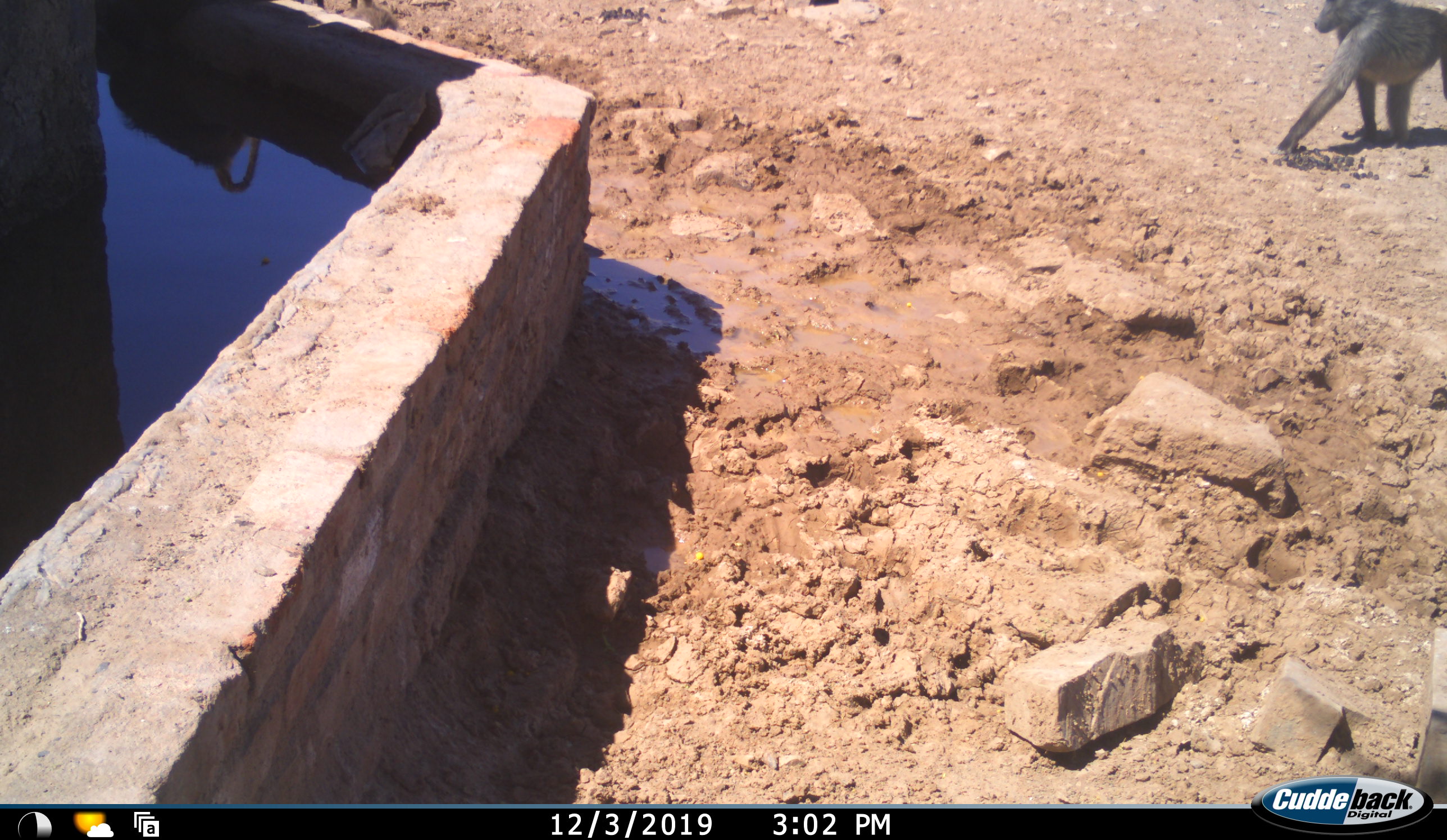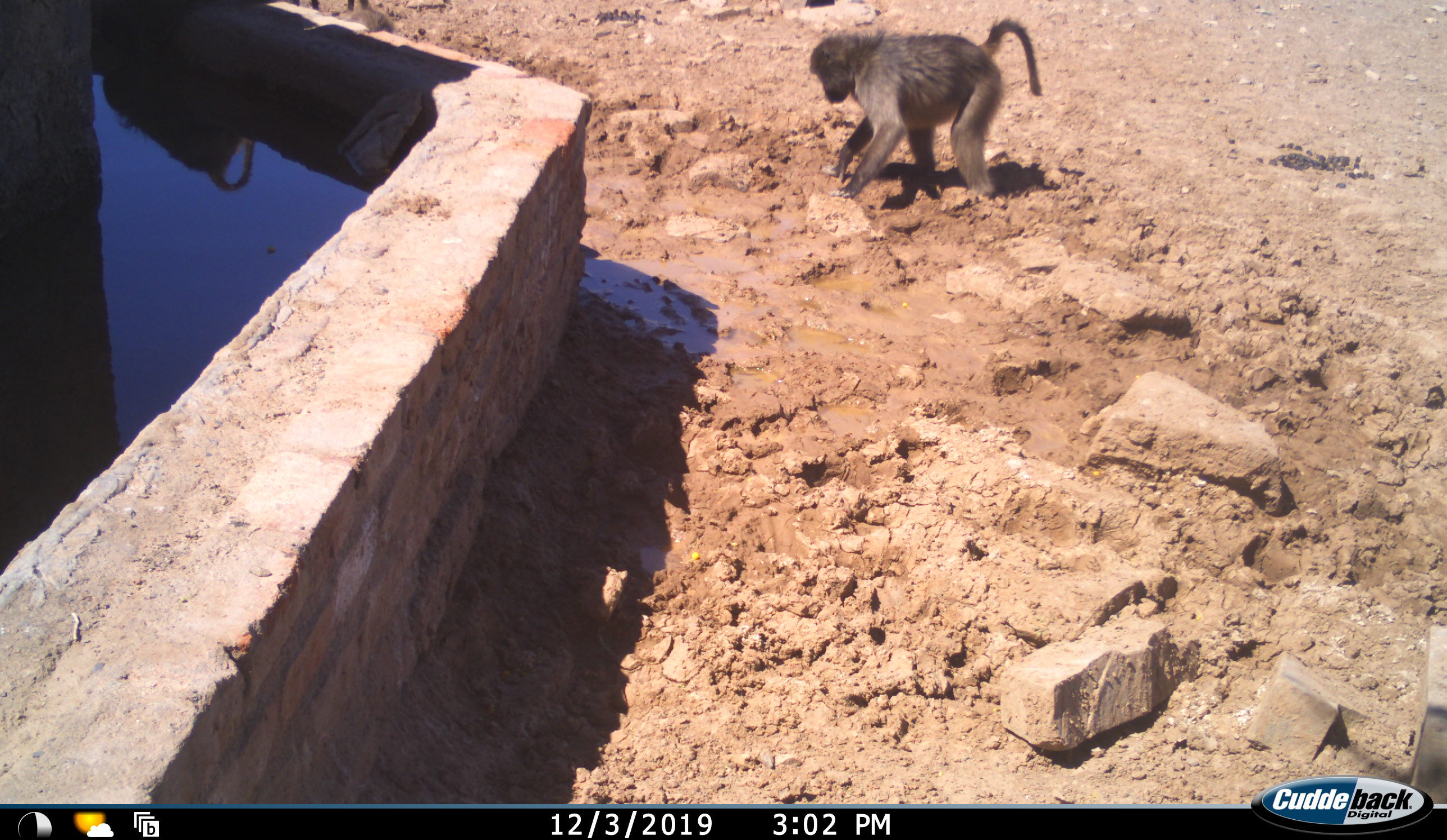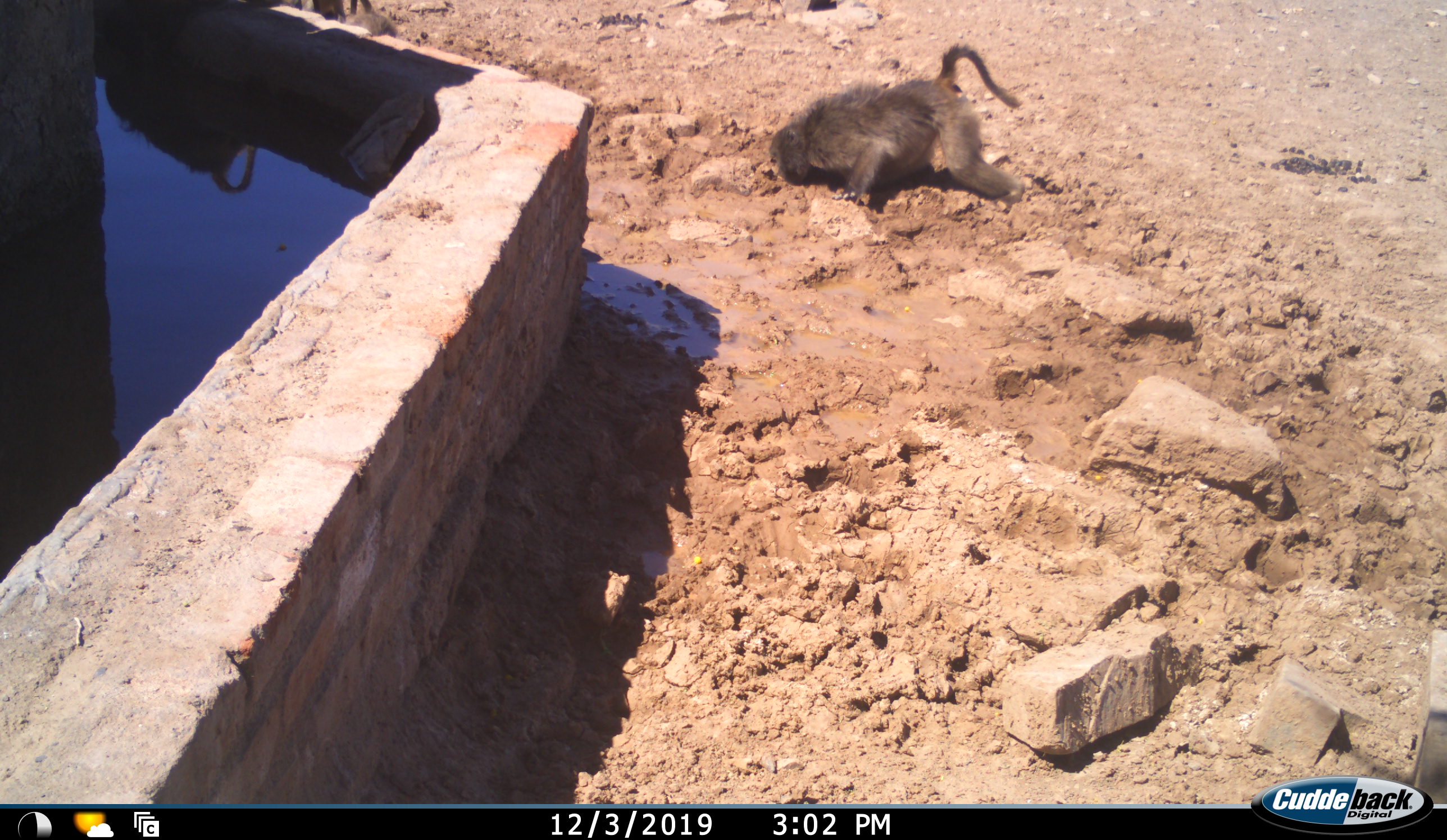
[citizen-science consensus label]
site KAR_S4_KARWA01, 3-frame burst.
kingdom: Animalia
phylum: Chordata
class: Mammalia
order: Primates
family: Cercopithecidae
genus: Papio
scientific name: Papio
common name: baboon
Baboon (Papio), count 1. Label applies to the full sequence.